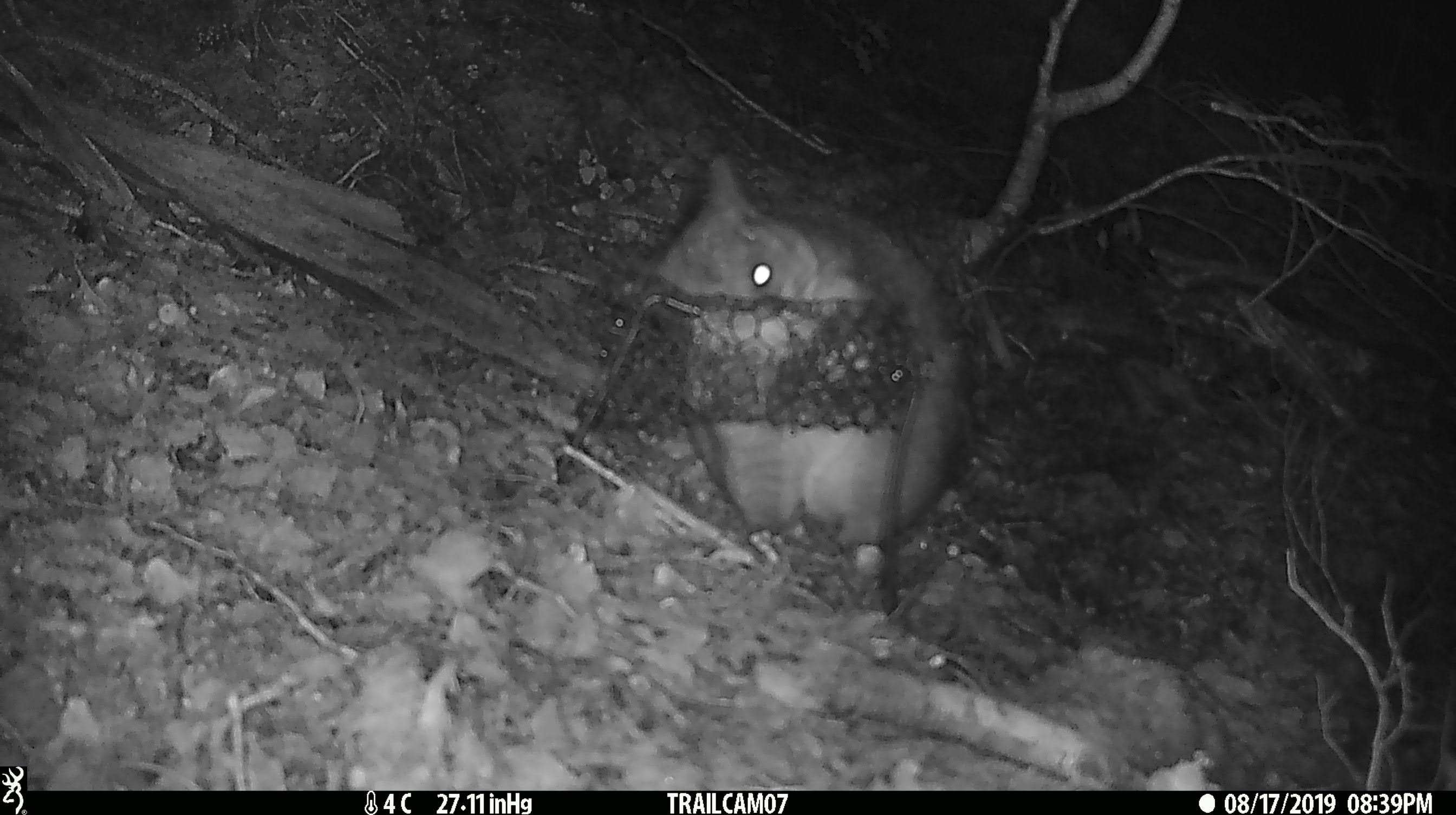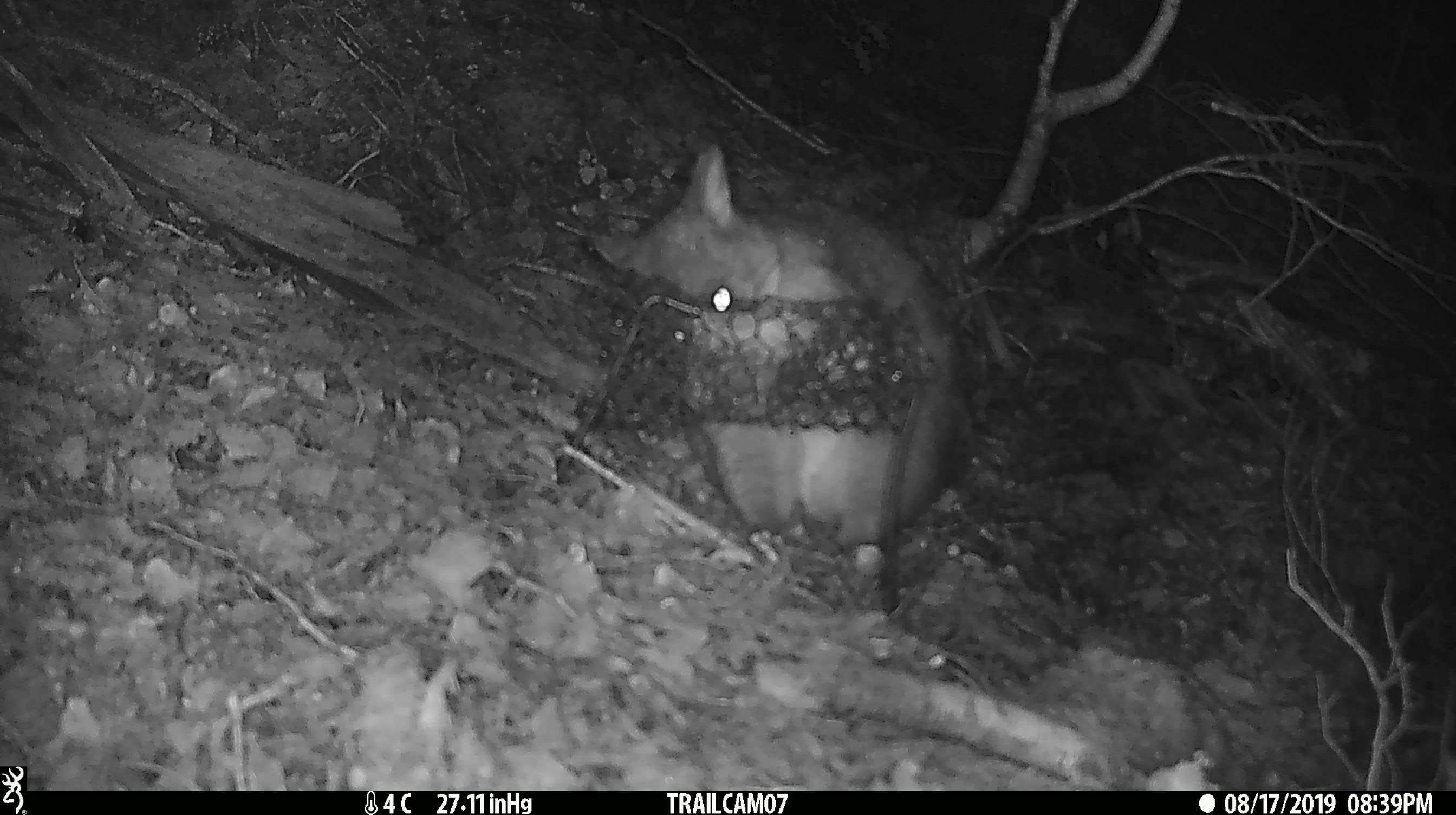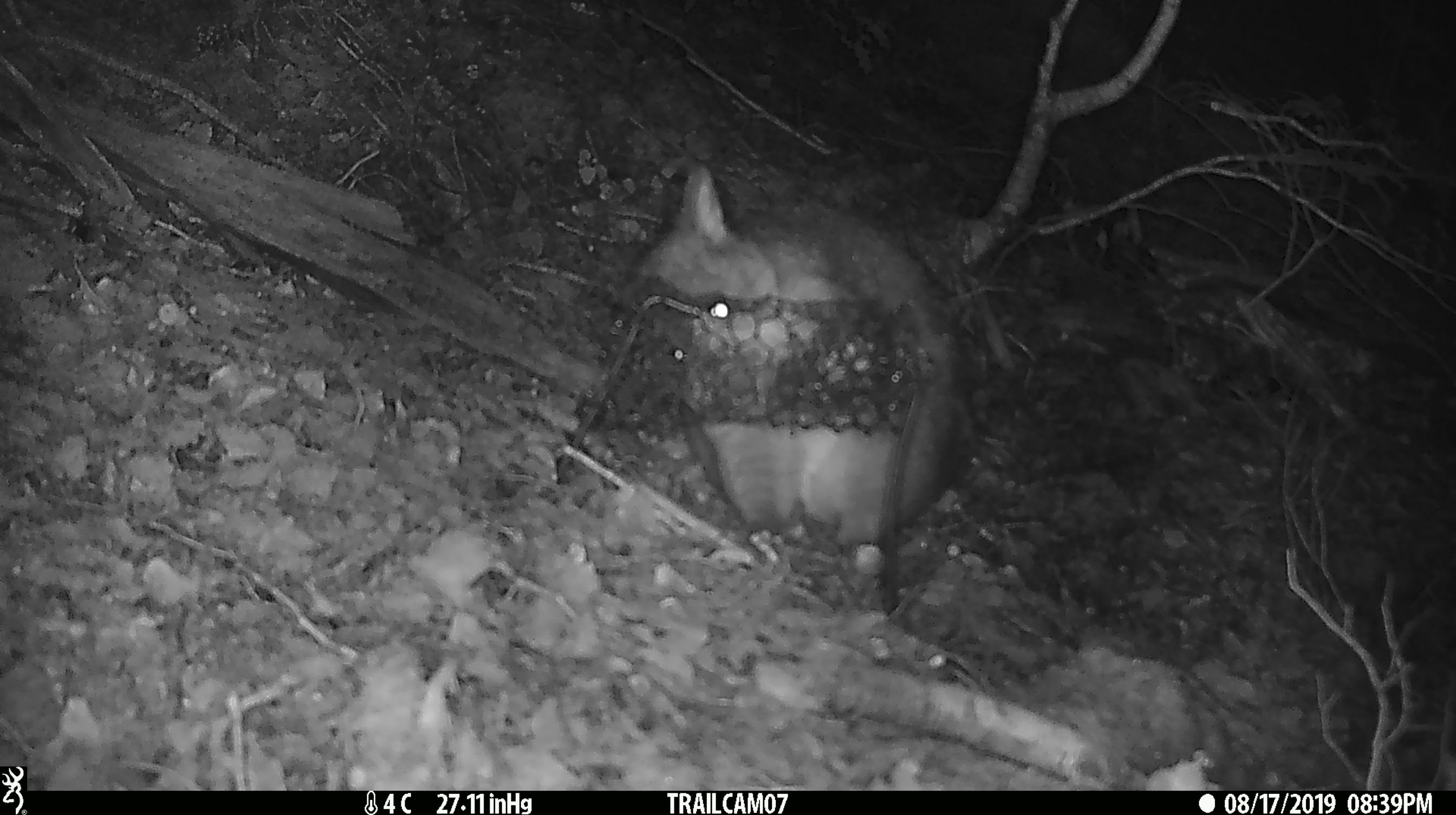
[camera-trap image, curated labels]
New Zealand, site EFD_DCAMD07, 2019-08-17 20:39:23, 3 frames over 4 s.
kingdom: Animalia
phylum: Chordata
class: Mammalia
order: Diprotodontia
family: Phalangeridae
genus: Trichosurus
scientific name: Trichosurus vulpecula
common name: common brushtail possum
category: possum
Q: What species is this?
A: Possum (common brushtail possum) (Trichosurus vulpecula).